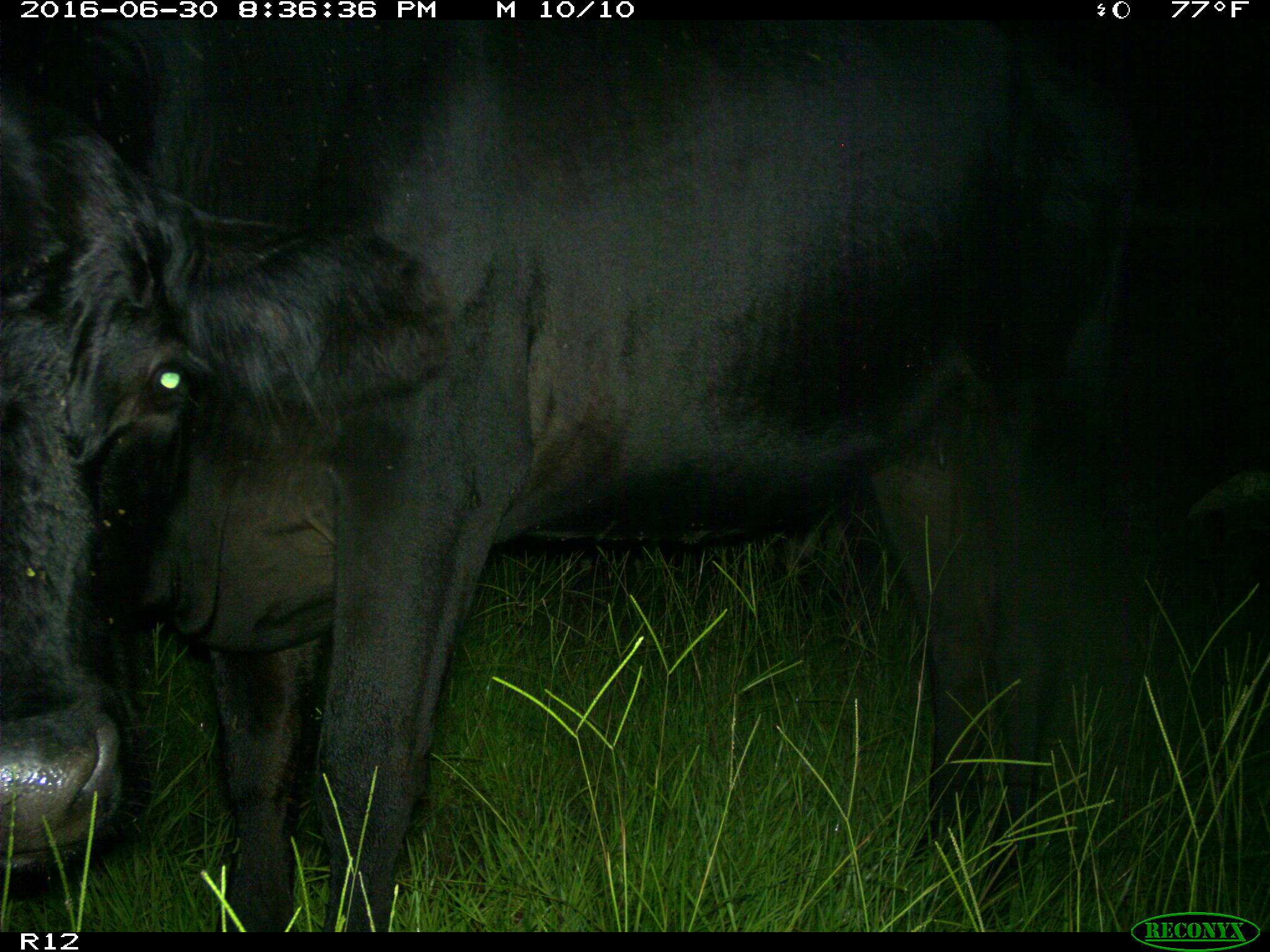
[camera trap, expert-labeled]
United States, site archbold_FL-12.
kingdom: Animalia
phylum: Chordata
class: Mammalia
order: Artiodactyla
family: Bovidae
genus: Bos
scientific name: Bos taurus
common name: domestic cow